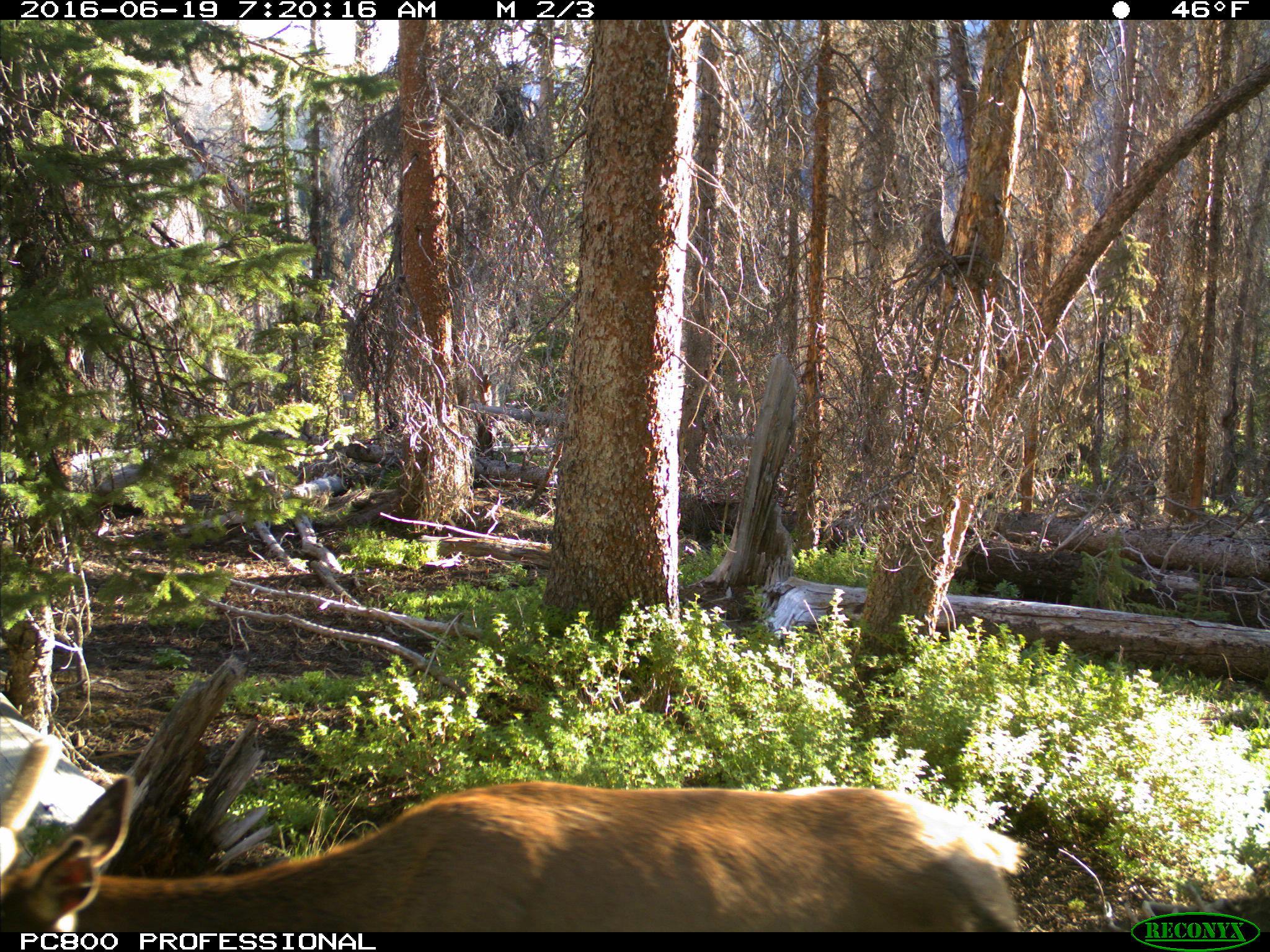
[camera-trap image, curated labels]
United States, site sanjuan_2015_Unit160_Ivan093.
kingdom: Animalia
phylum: Chordata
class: Mammalia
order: Artiodactyla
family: Cervidae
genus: Cervus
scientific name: Cervus elaphus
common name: red deer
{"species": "Cervus elaphus (red deer)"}